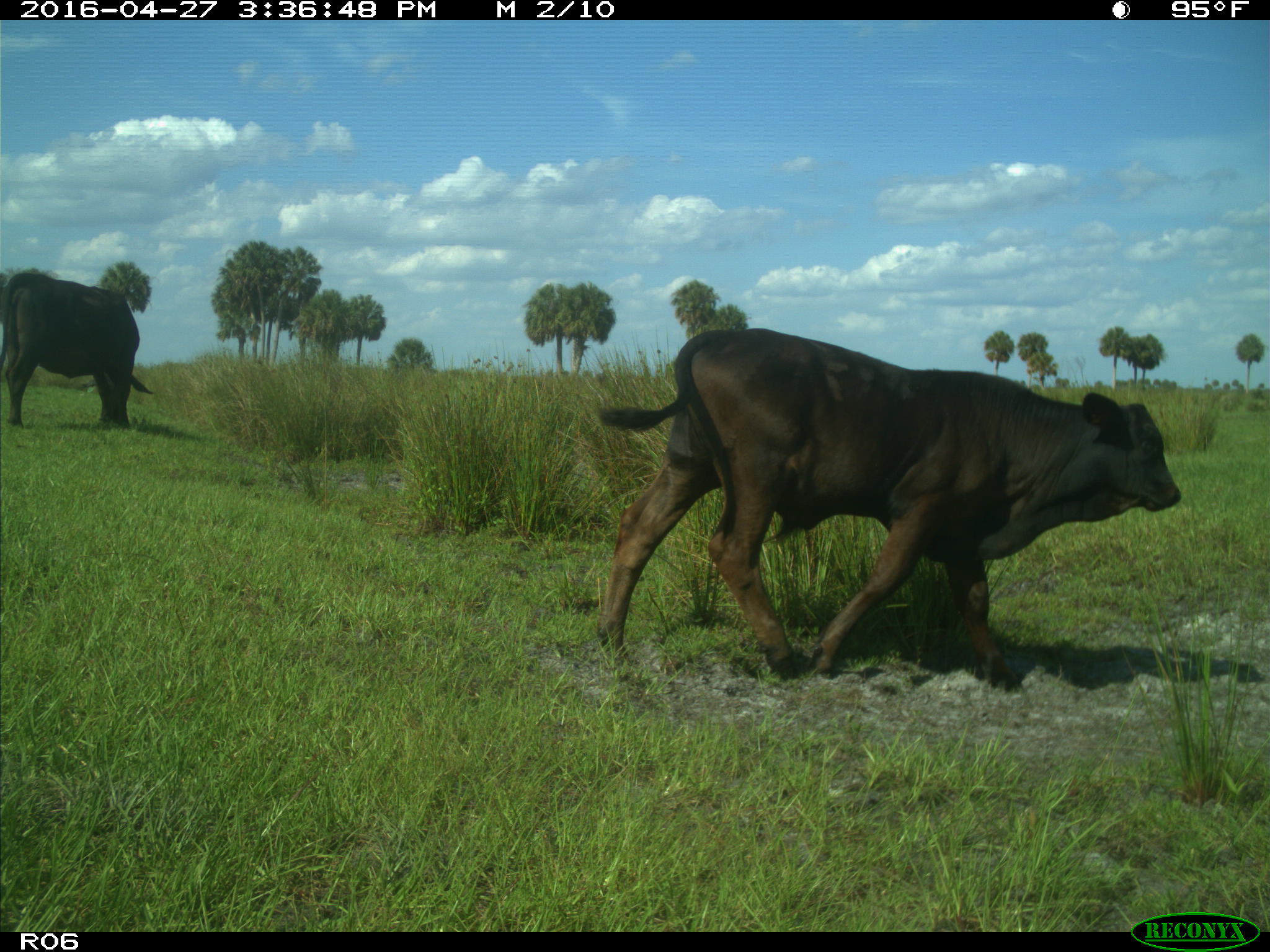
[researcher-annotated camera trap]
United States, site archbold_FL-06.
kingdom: Animalia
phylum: Chordata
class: Mammalia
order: Artiodactyla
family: Bovidae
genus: Bos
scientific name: Bos taurus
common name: domestic cow